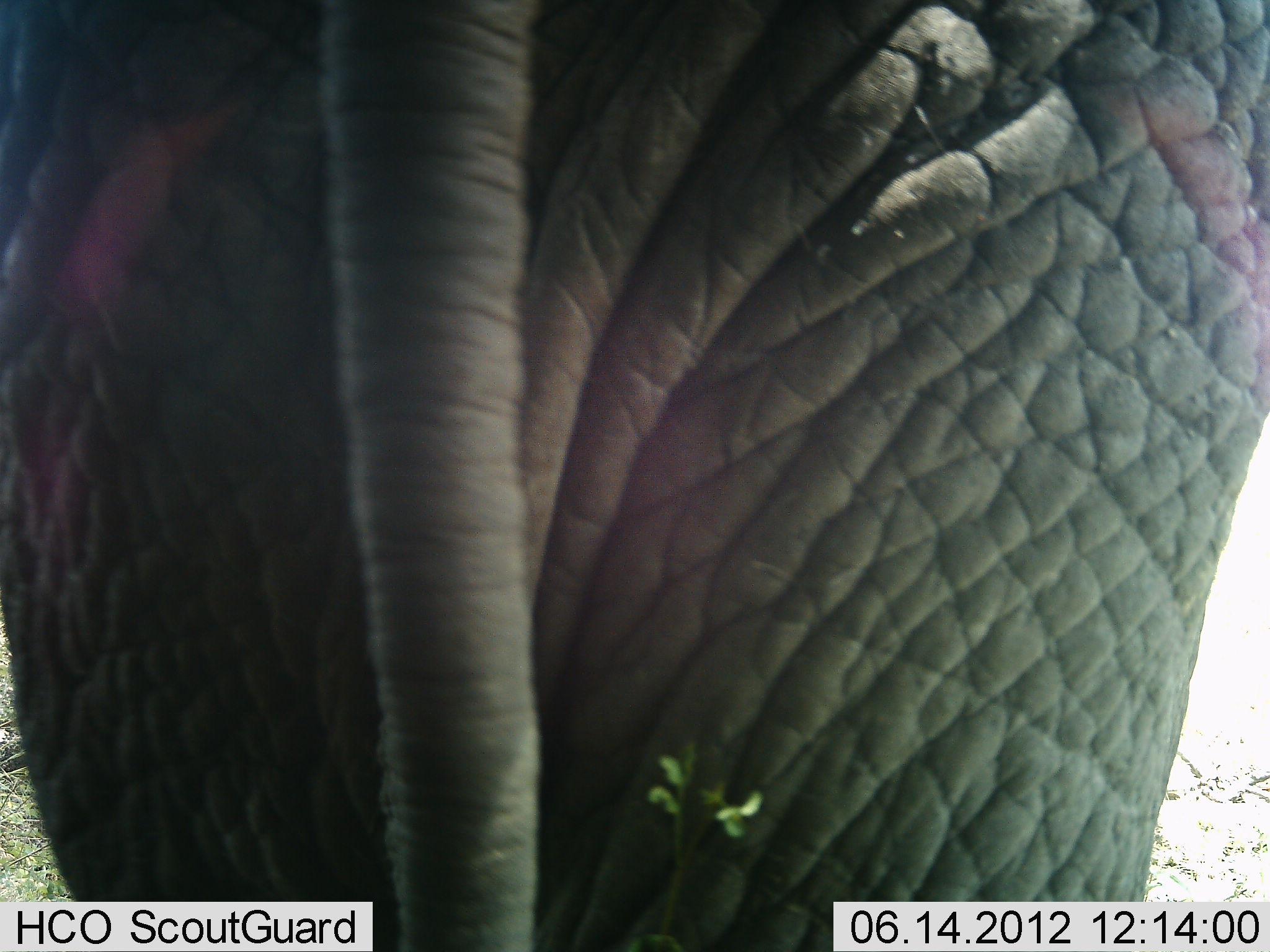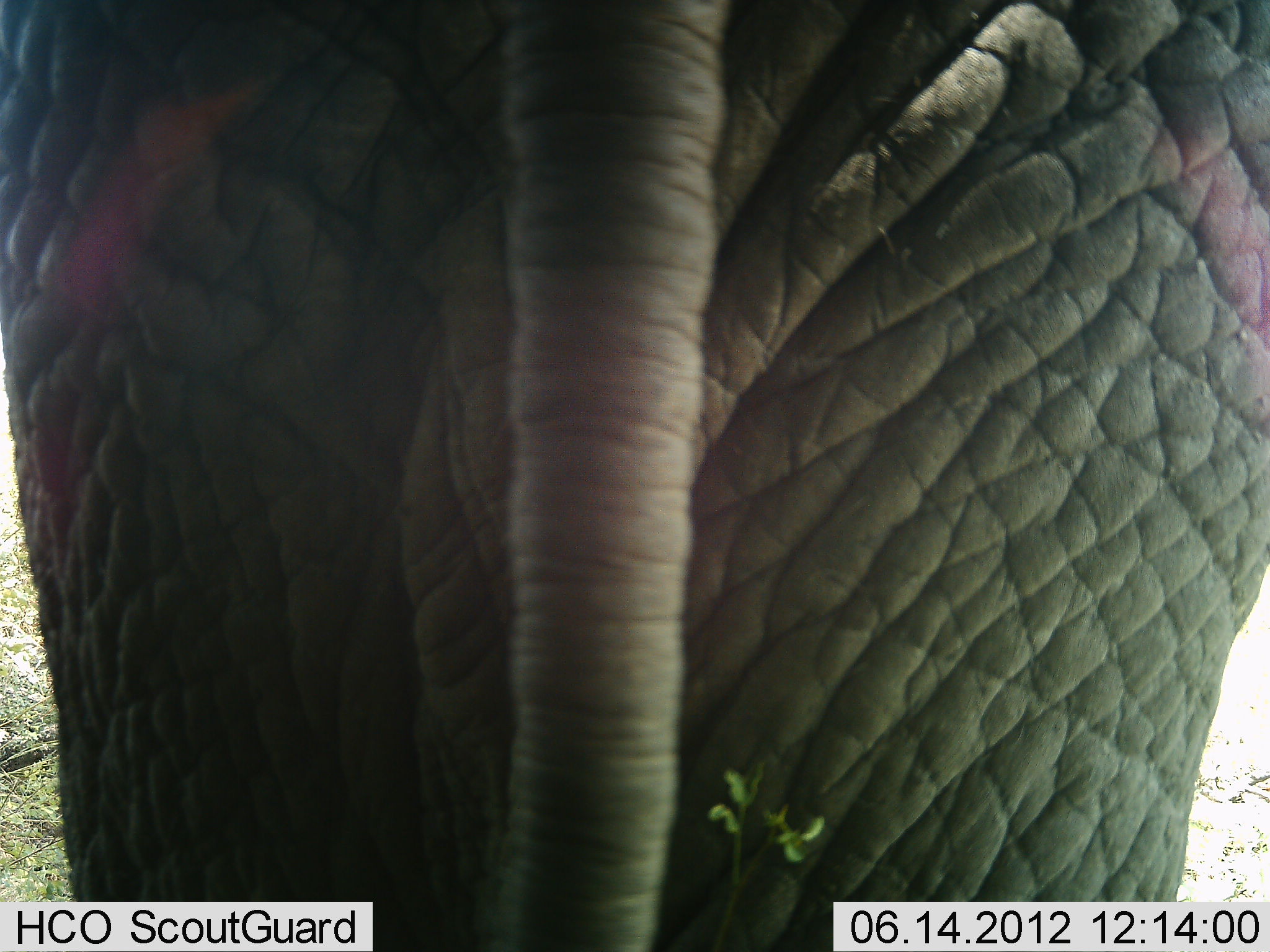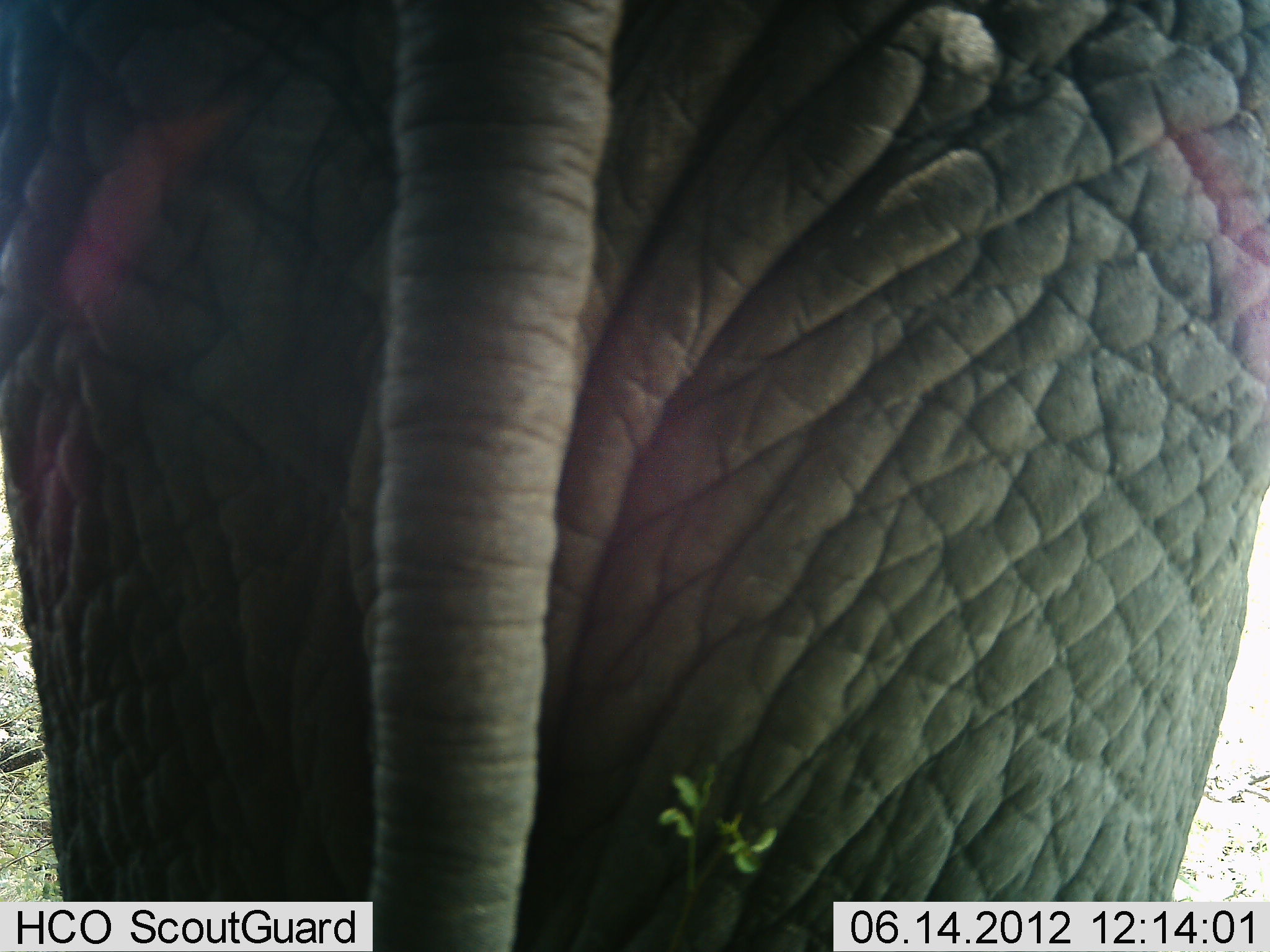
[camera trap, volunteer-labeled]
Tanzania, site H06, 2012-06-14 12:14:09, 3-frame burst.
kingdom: Animalia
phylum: Chordata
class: Mammalia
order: Proboscidea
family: Elephantidae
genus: Loxodonta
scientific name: Loxodonta africana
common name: african bush elephant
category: elephant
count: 1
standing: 80%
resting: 0%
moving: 30%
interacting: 0%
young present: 0%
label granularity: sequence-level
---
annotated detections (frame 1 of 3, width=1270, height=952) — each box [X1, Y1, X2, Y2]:
animal: [0, 1, 1269, 952]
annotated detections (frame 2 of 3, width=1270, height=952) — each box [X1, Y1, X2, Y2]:
animal: [0, 1, 1269, 952]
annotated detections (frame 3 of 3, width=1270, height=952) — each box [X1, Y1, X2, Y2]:
animal: [0, 1, 1269, 952]